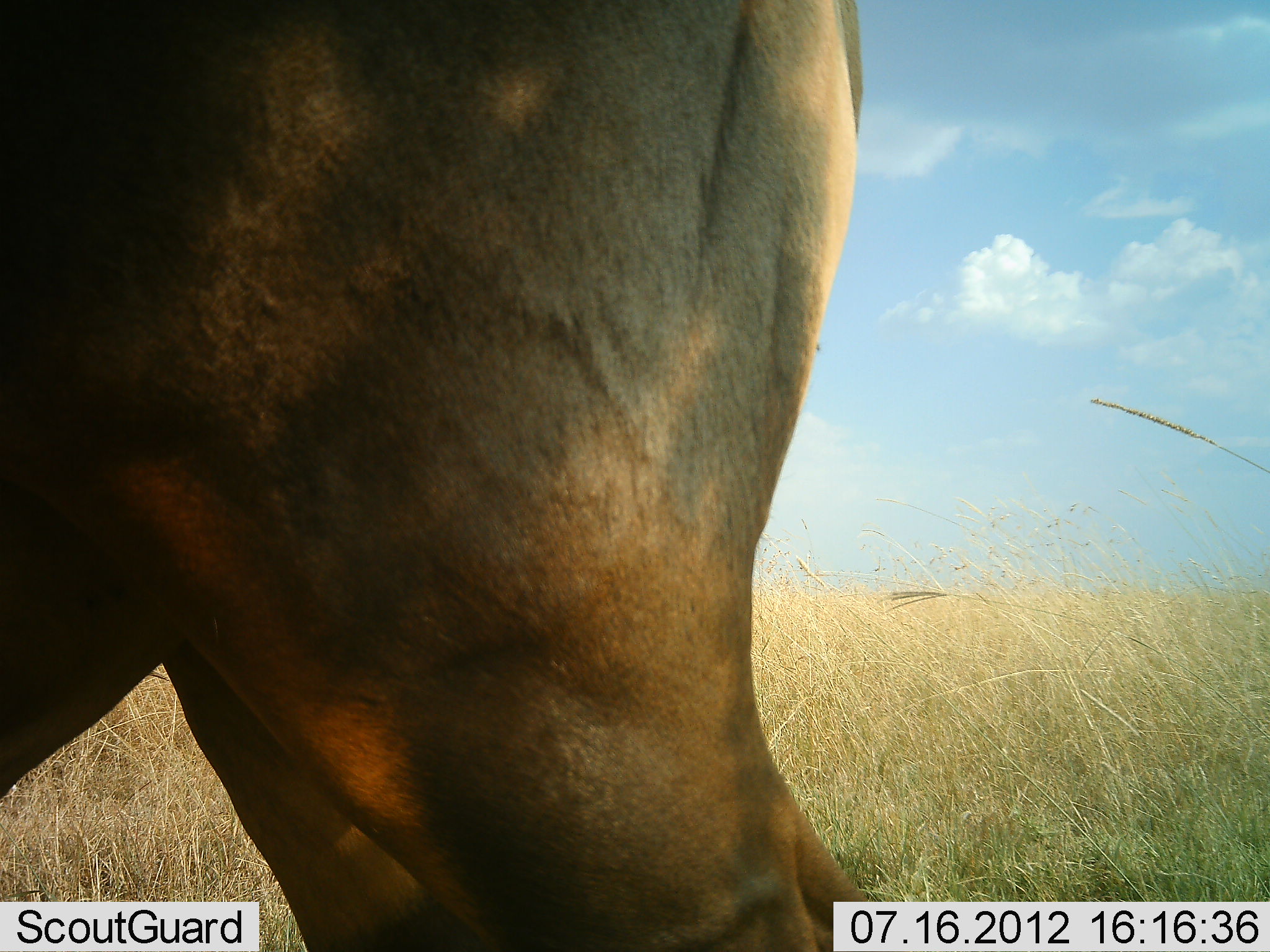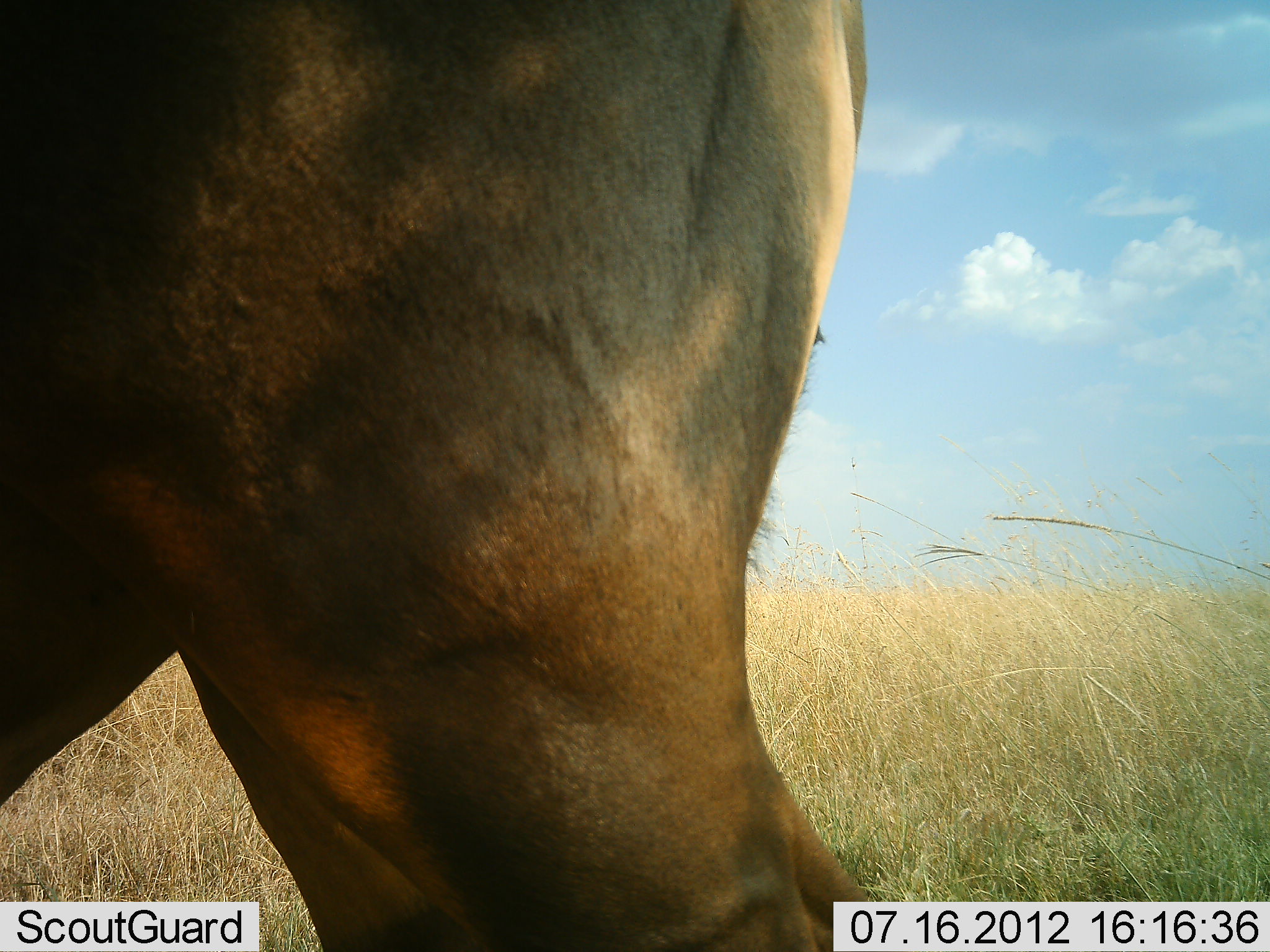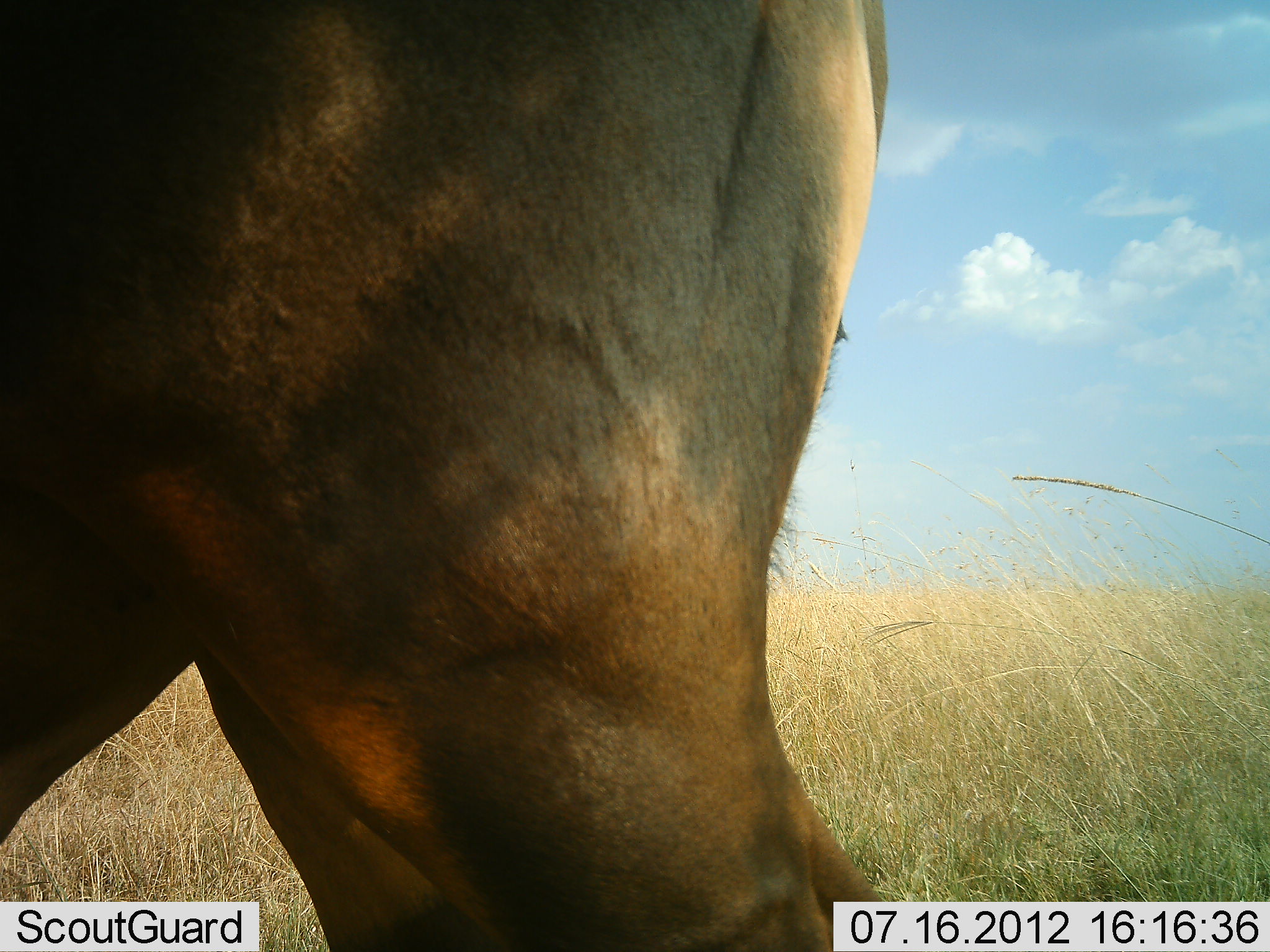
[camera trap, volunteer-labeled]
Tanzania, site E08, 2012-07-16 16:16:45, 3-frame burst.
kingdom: Animalia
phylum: Chordata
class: Mammalia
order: Artiodactyla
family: Bovidae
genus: Alcelaphus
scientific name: Alcelaphus buselaphus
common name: hartebeest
Hartebeest (Alcelaphus buselaphus), count 1. Behavior (volunteer vote fractions): standing 100%, resting 0%, moving 0%, interacting 0%. Young present (vote fraction): 0%. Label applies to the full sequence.